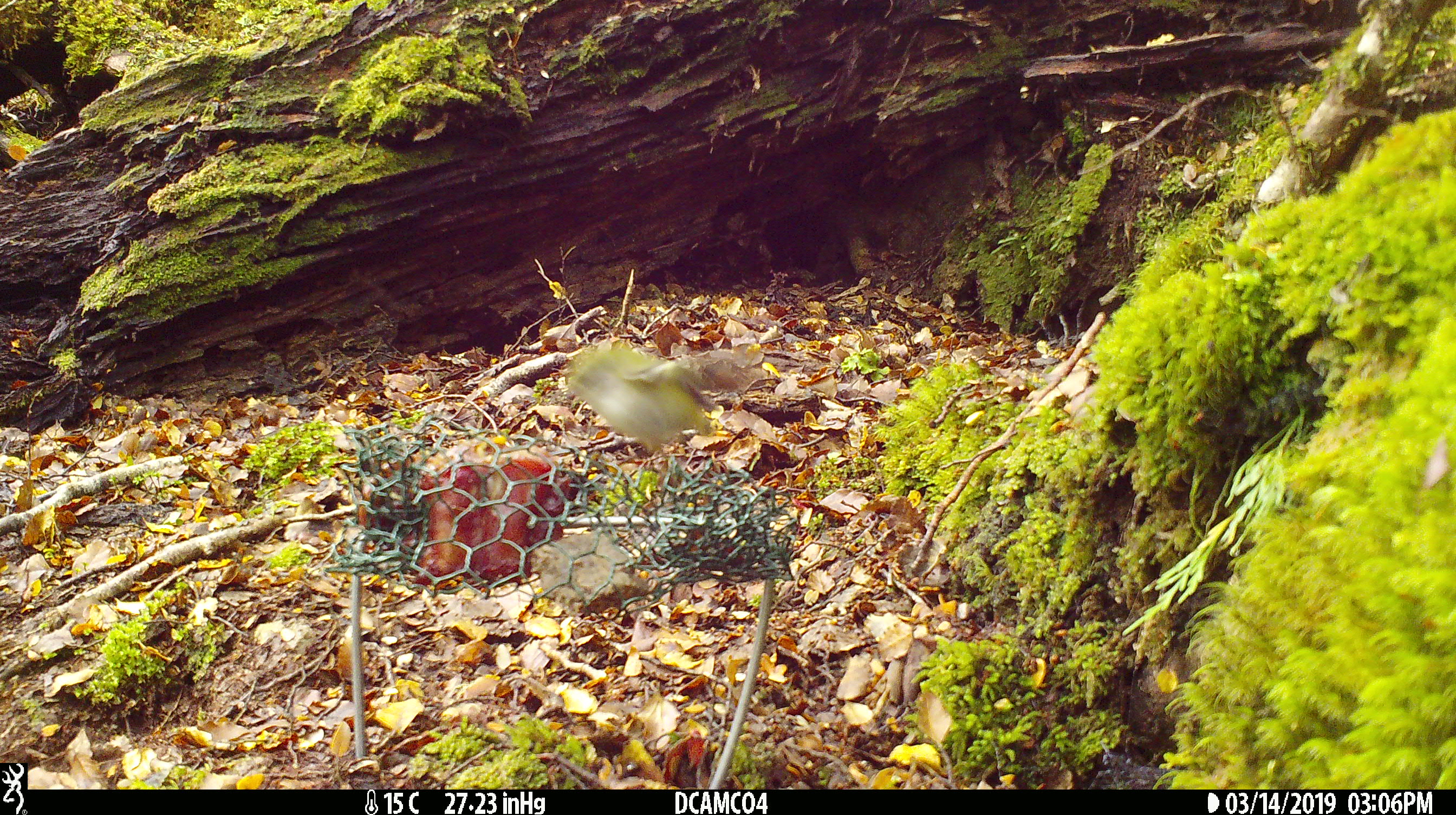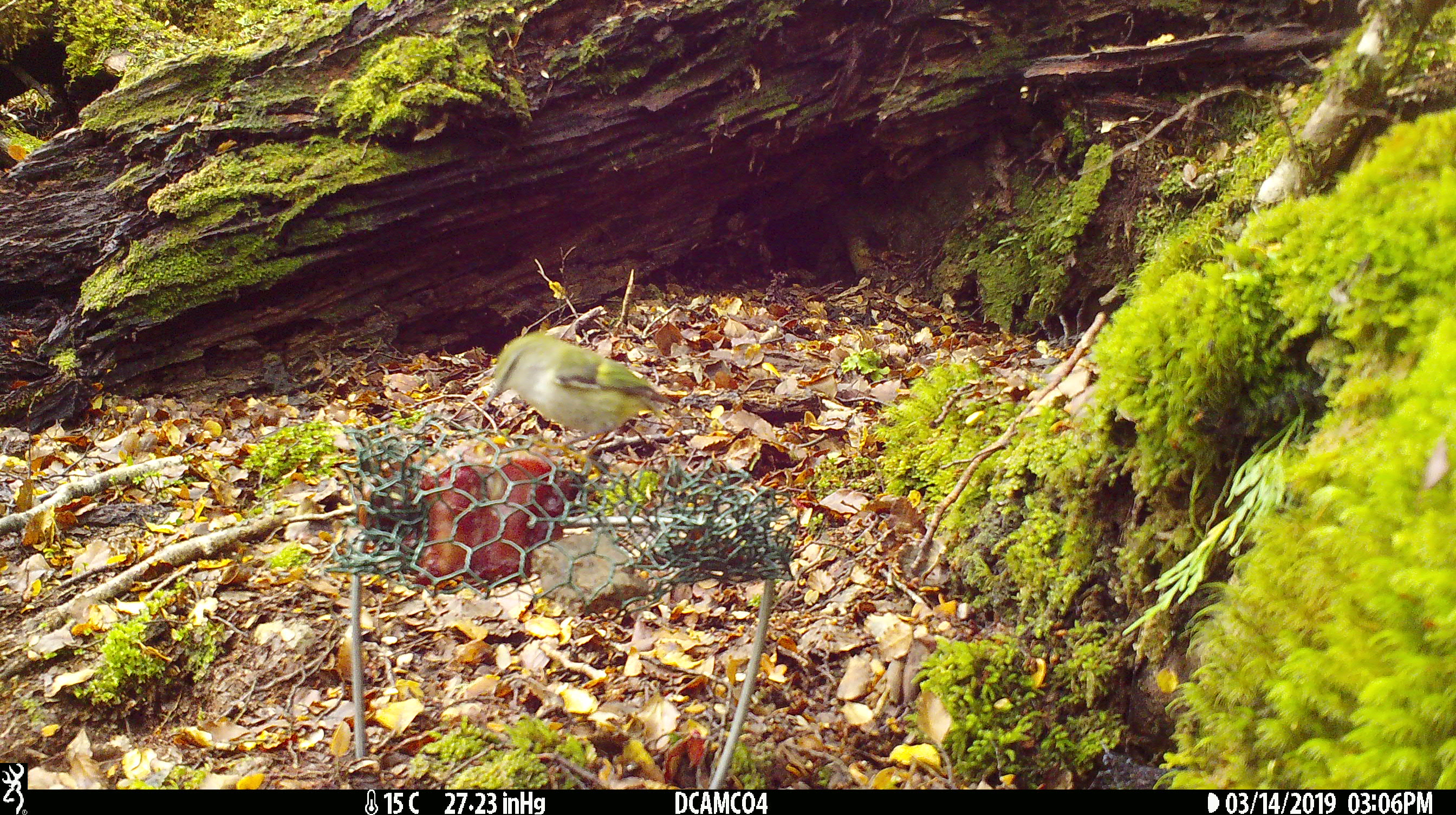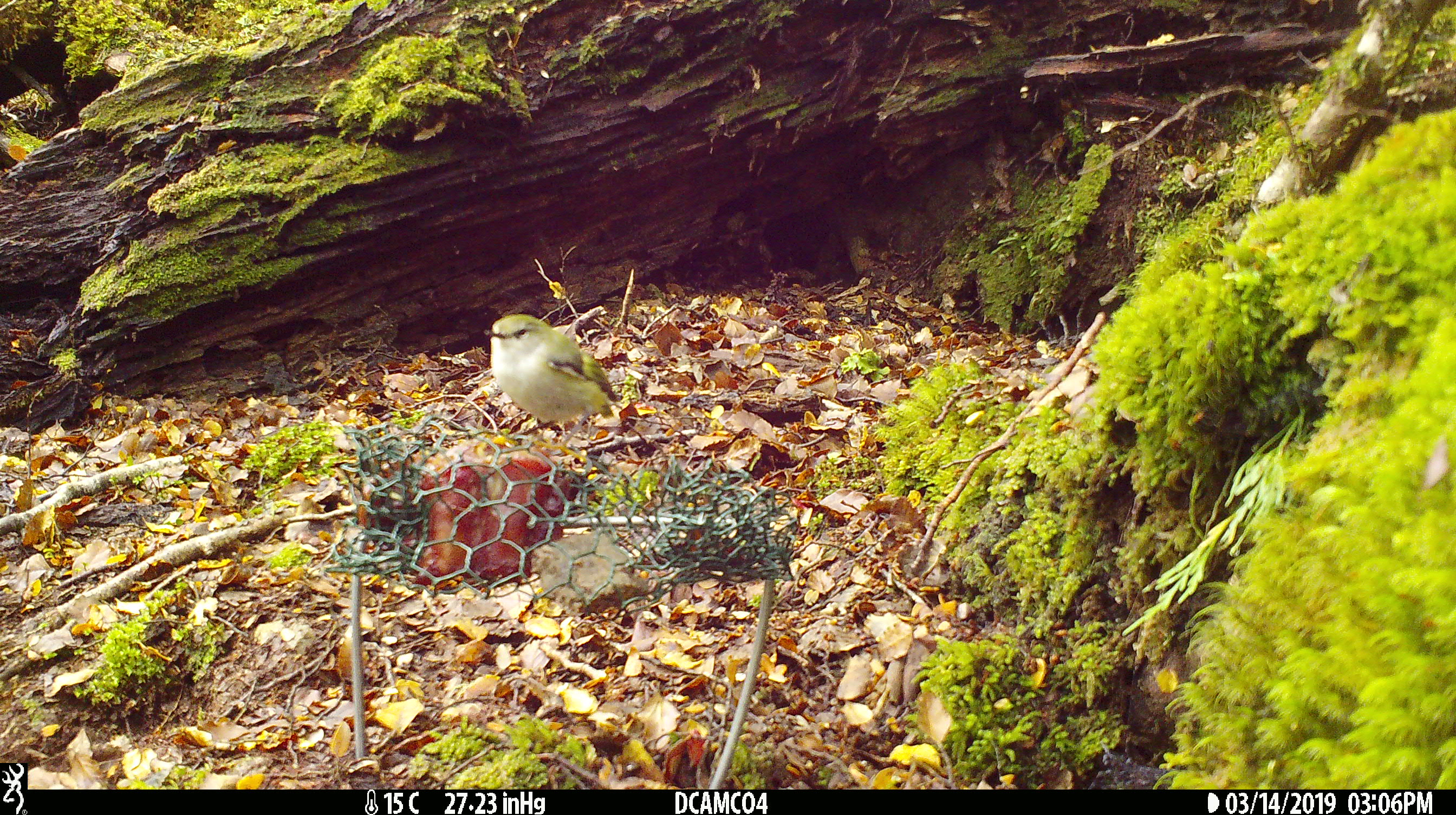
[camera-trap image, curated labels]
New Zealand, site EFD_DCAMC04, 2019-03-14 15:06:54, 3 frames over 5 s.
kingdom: Animalia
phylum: Chordata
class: Aves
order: Passeriformes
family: Acanthisittidae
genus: Acanthisitta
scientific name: Acanthisitta chloris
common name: rifleman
Rifleman (Acanthisitta chloris).